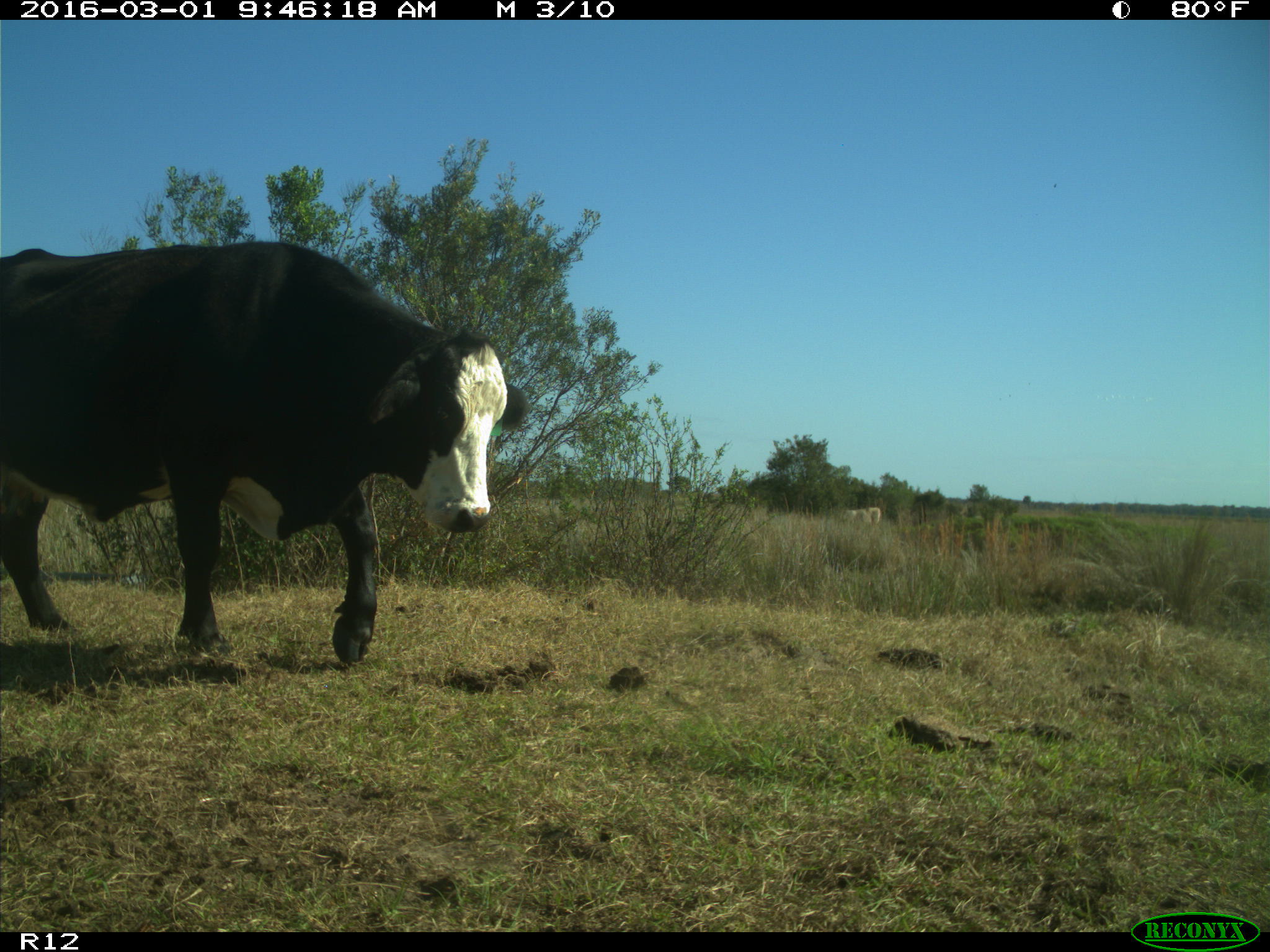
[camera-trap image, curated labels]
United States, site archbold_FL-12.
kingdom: Animalia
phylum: Chordata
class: Mammalia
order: Artiodactyla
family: Bovidae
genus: Bos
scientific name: Bos taurus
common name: domestic cow